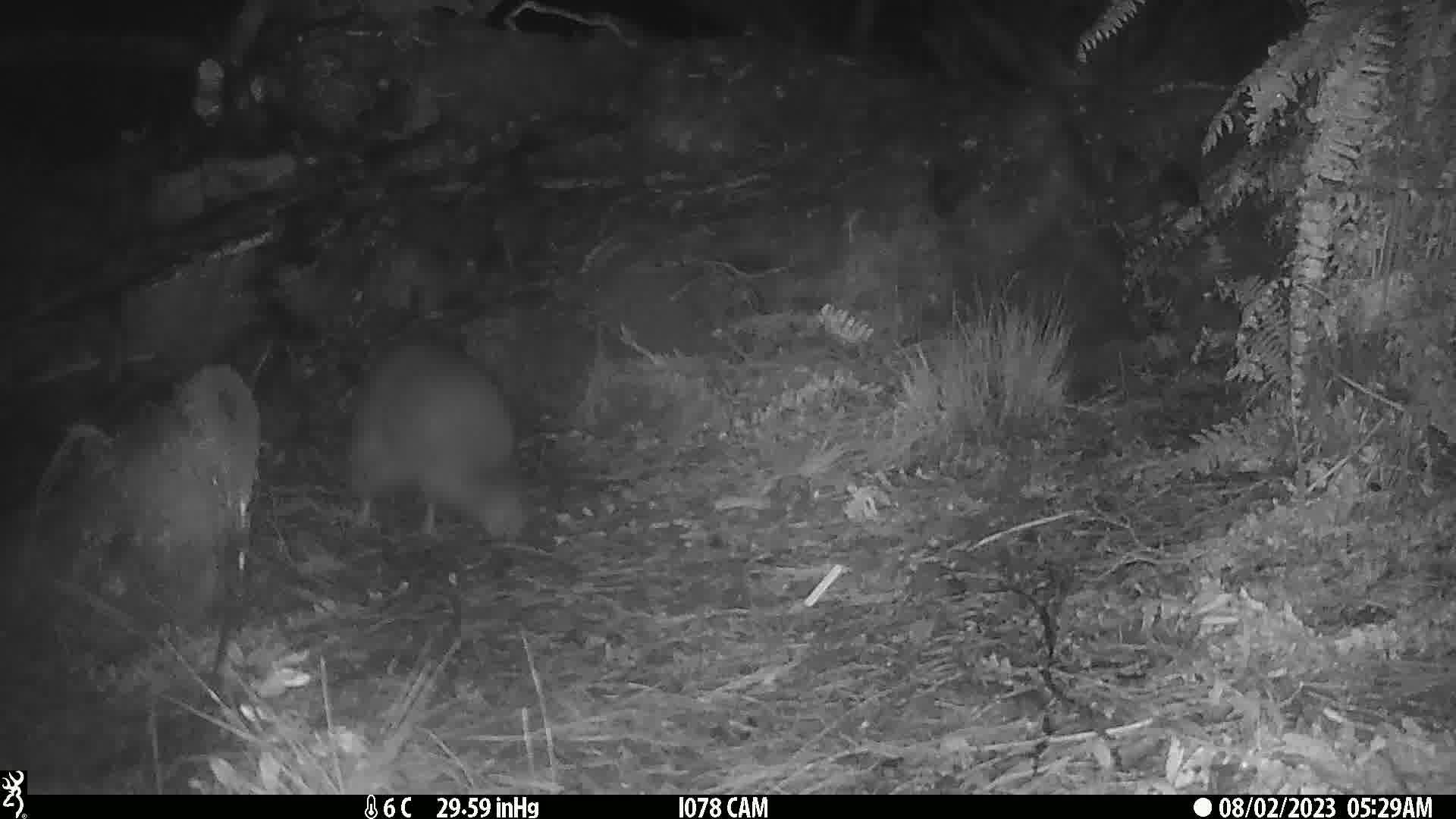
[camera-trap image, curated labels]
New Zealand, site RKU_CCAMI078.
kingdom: Animalia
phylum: Chordata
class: Aves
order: Apterygiformes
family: Apterygidae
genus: Apteryx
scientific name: Apteryx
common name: kiwi